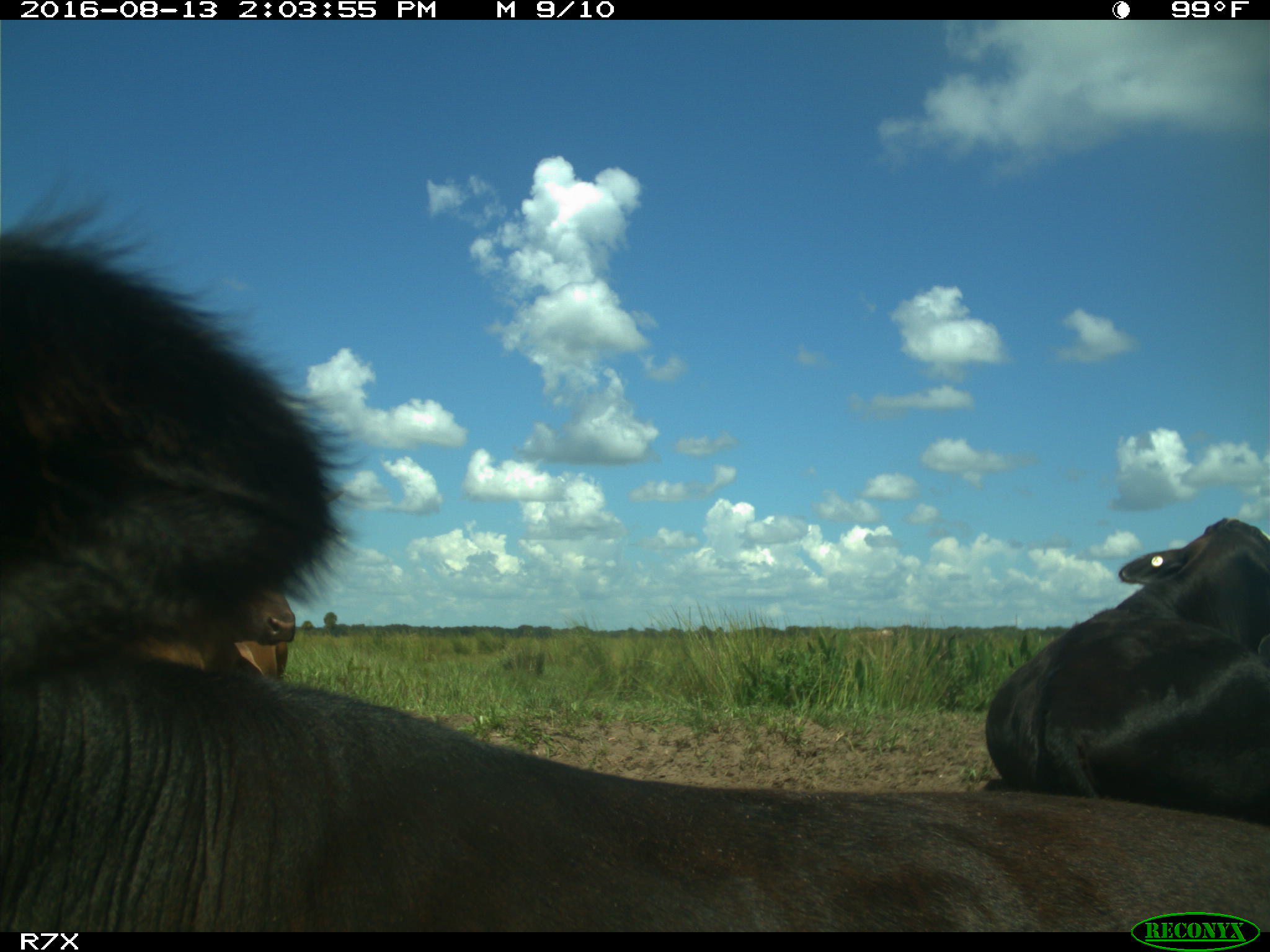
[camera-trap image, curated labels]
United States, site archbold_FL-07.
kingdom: Animalia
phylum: Chordata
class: Mammalia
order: Artiodactyla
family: Bovidae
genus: Bos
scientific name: Bos taurus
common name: domestic cow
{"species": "Bos taurus (domestic cow)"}